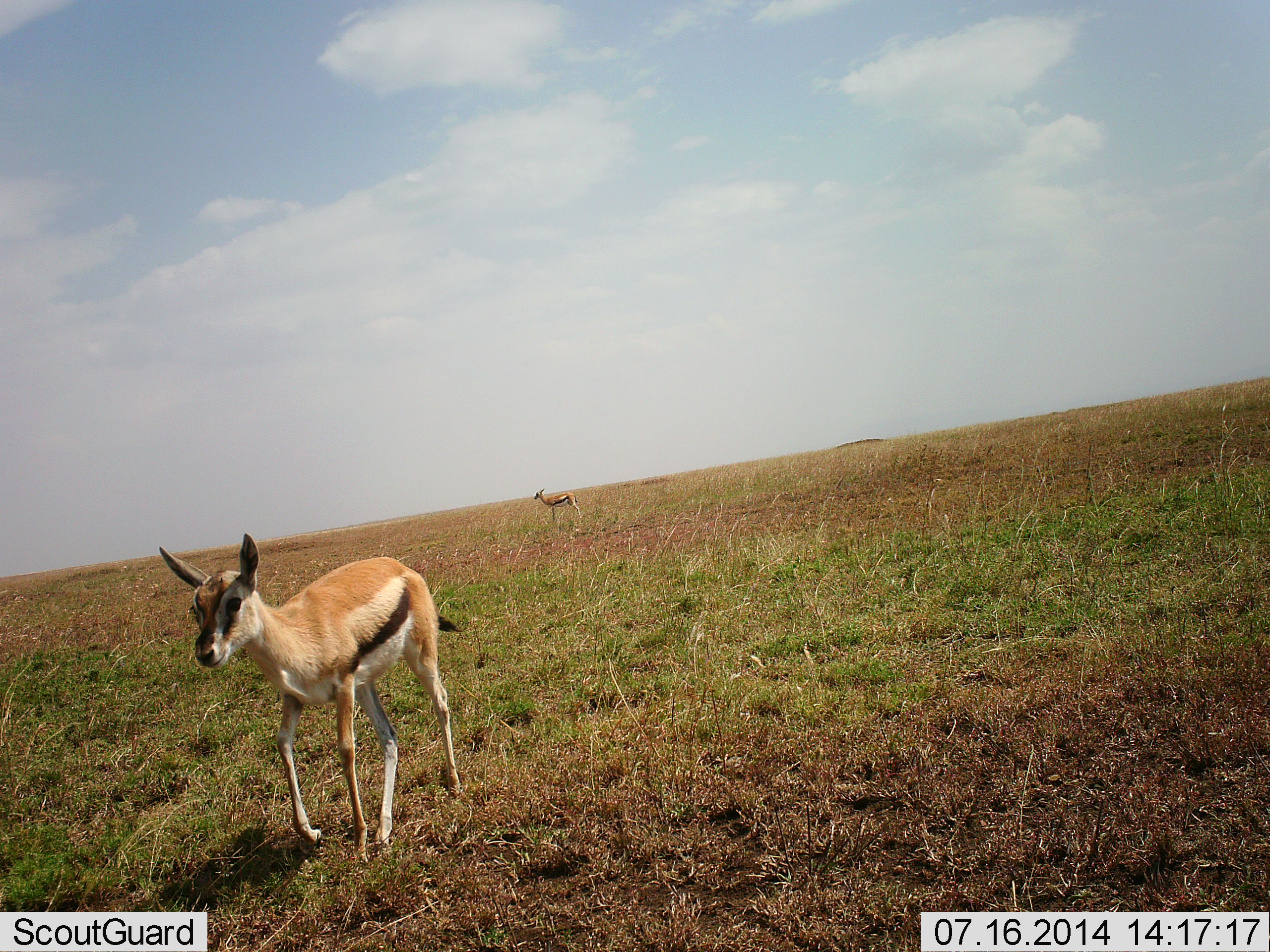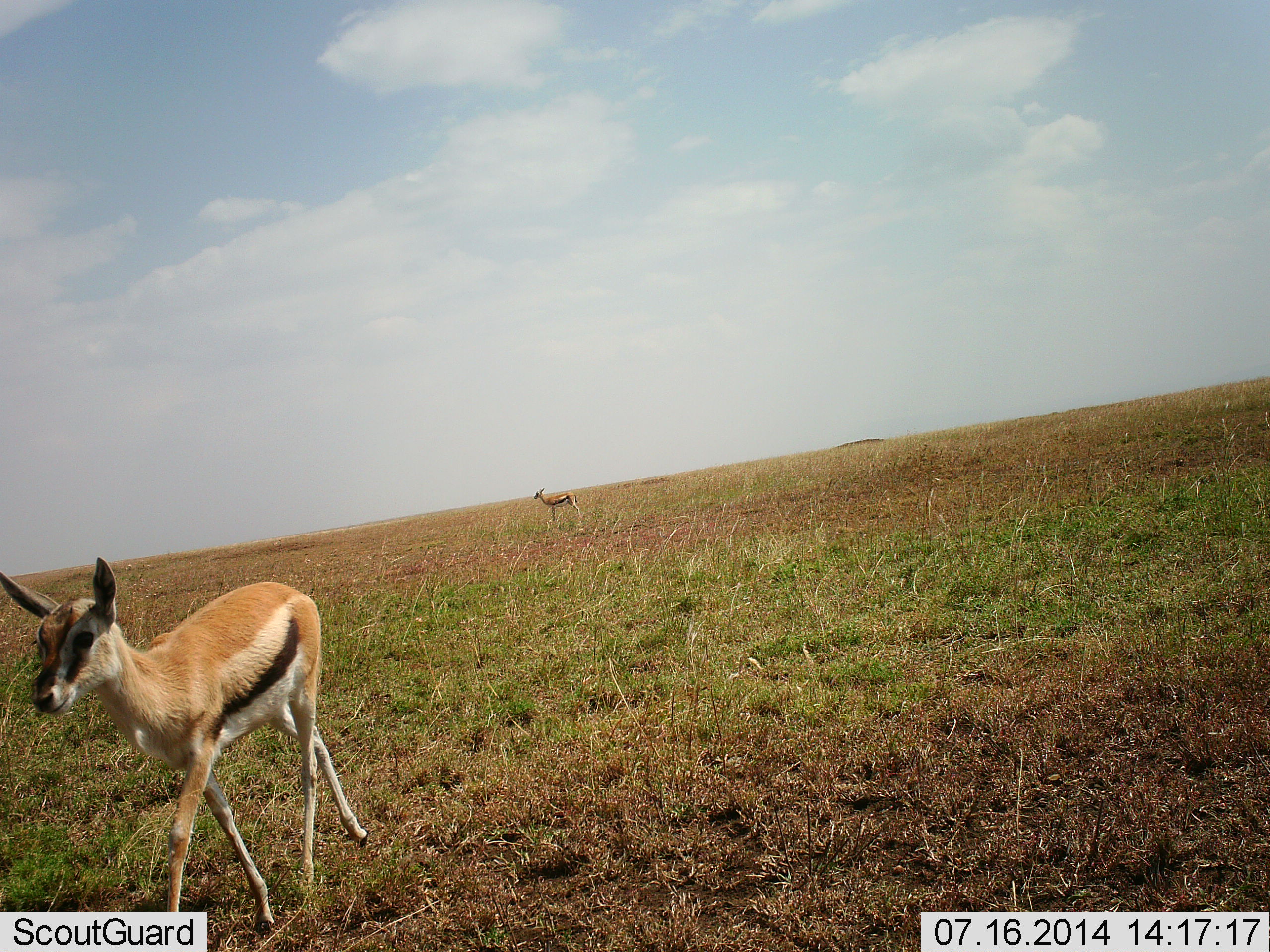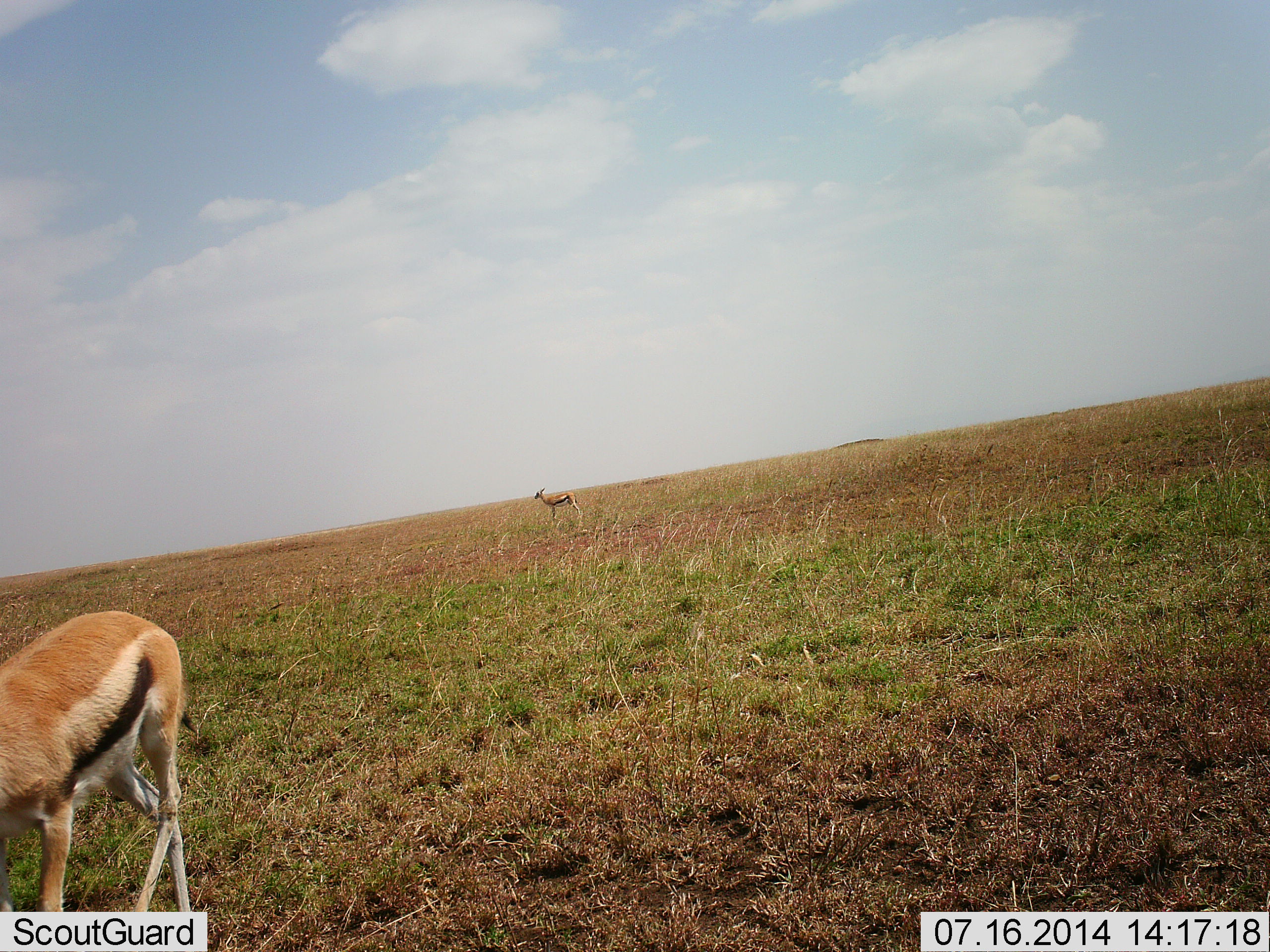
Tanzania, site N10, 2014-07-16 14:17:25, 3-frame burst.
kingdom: Animalia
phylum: Chordata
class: Mammalia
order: Artiodactyla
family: Bovidae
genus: Eudorcas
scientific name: Eudorcas thomsonii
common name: thomson's gazelle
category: gazellethomsons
Gazellethomsons (thomson's gazelle) (Eudorcas thomsonii), count 2. Behavior (volunteer vote fractions): standing 70%, resting 0%, moving 90%, interacting 0%. Young present (vote fraction): 10%. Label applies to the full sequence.